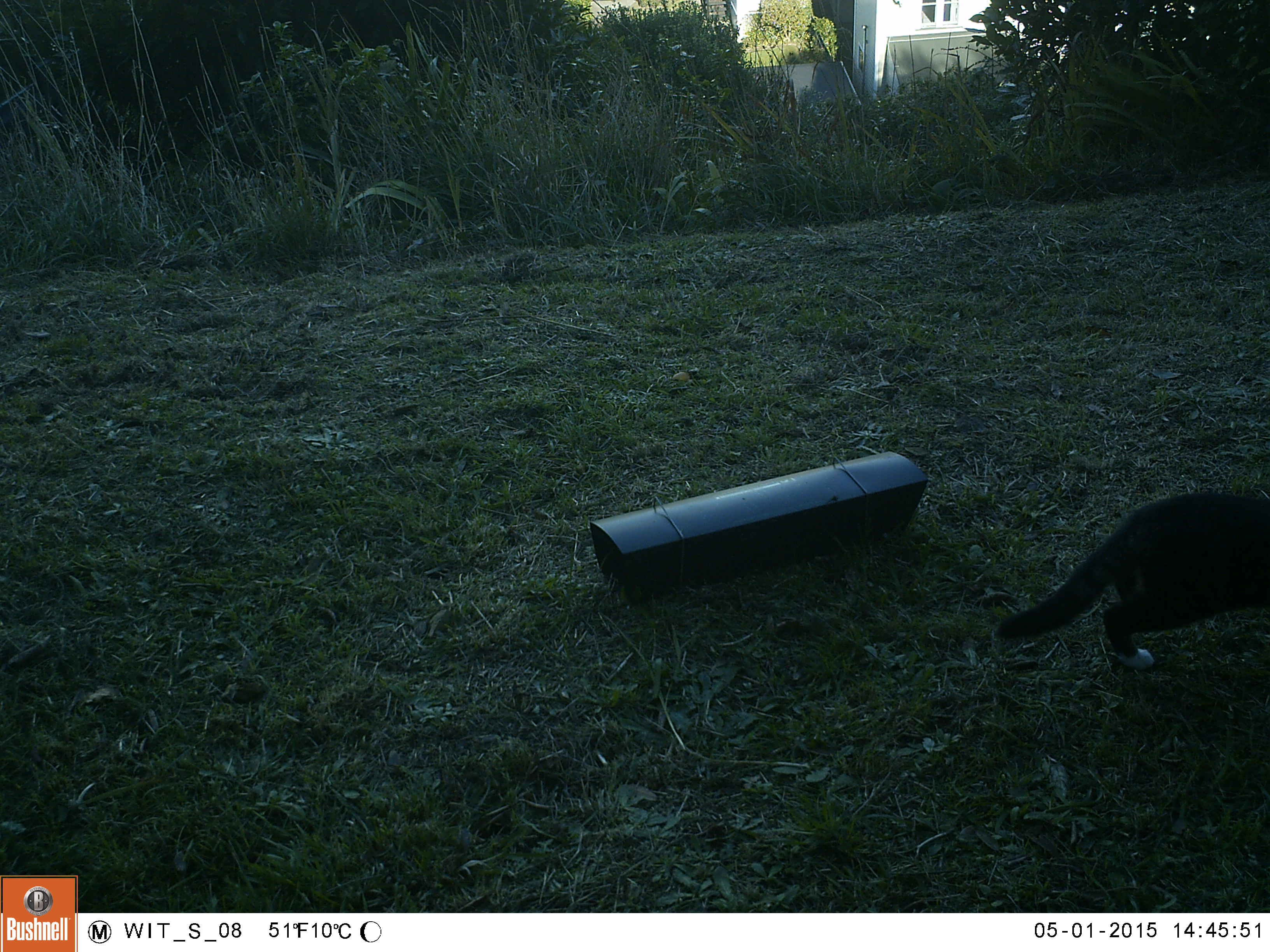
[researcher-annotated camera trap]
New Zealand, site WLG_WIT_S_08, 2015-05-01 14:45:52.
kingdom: Animalia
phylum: Chordata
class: Mammalia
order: Carnivora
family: Felidae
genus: Felis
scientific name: Felis catus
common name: domestic cat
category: cat